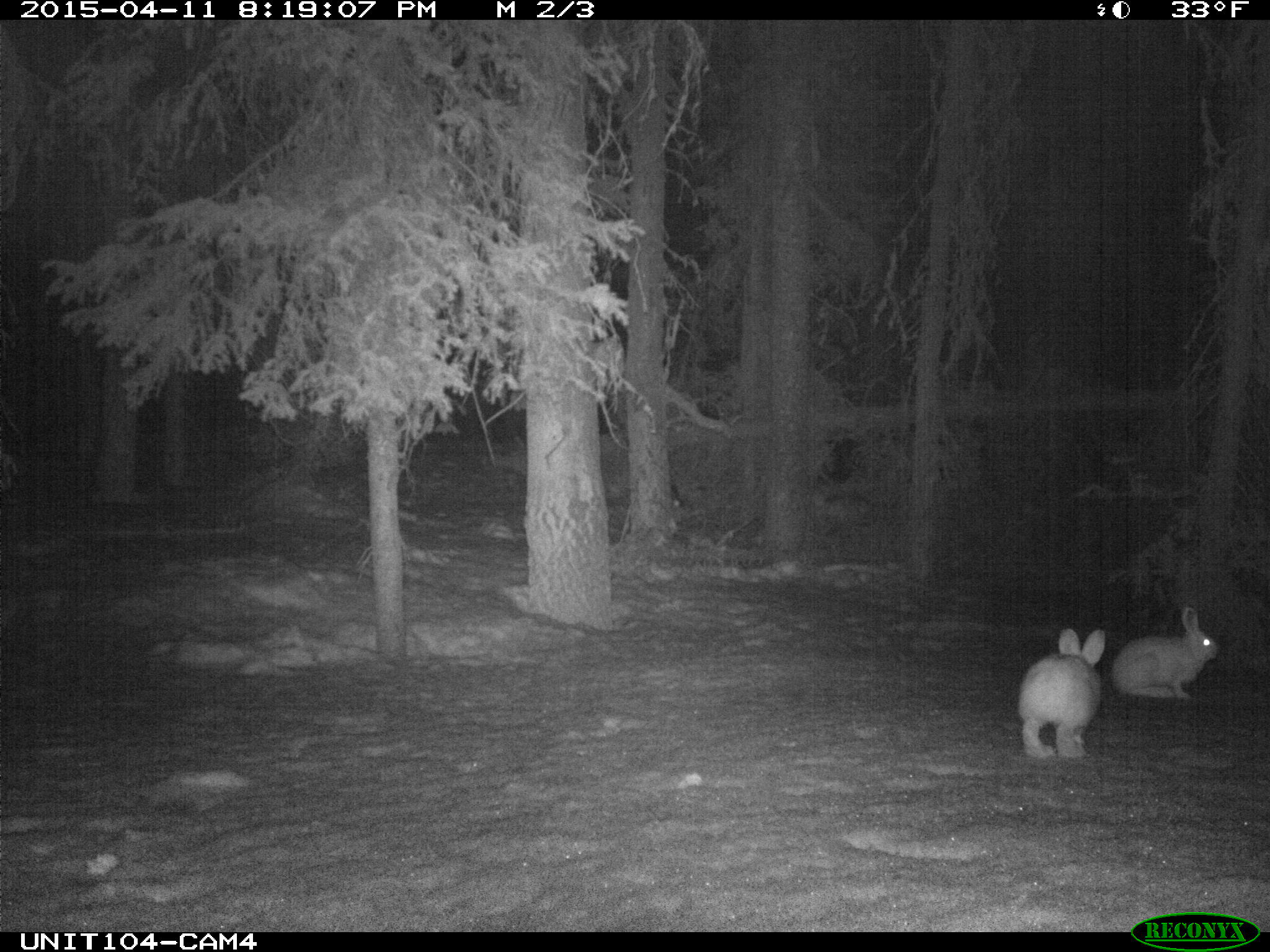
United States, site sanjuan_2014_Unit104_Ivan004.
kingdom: Animalia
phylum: Chordata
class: Mammalia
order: Lagomorpha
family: Leporidae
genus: Lepus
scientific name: Lepus americanus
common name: snowshoe hare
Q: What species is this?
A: Lepus americanus (snowshoe hare).